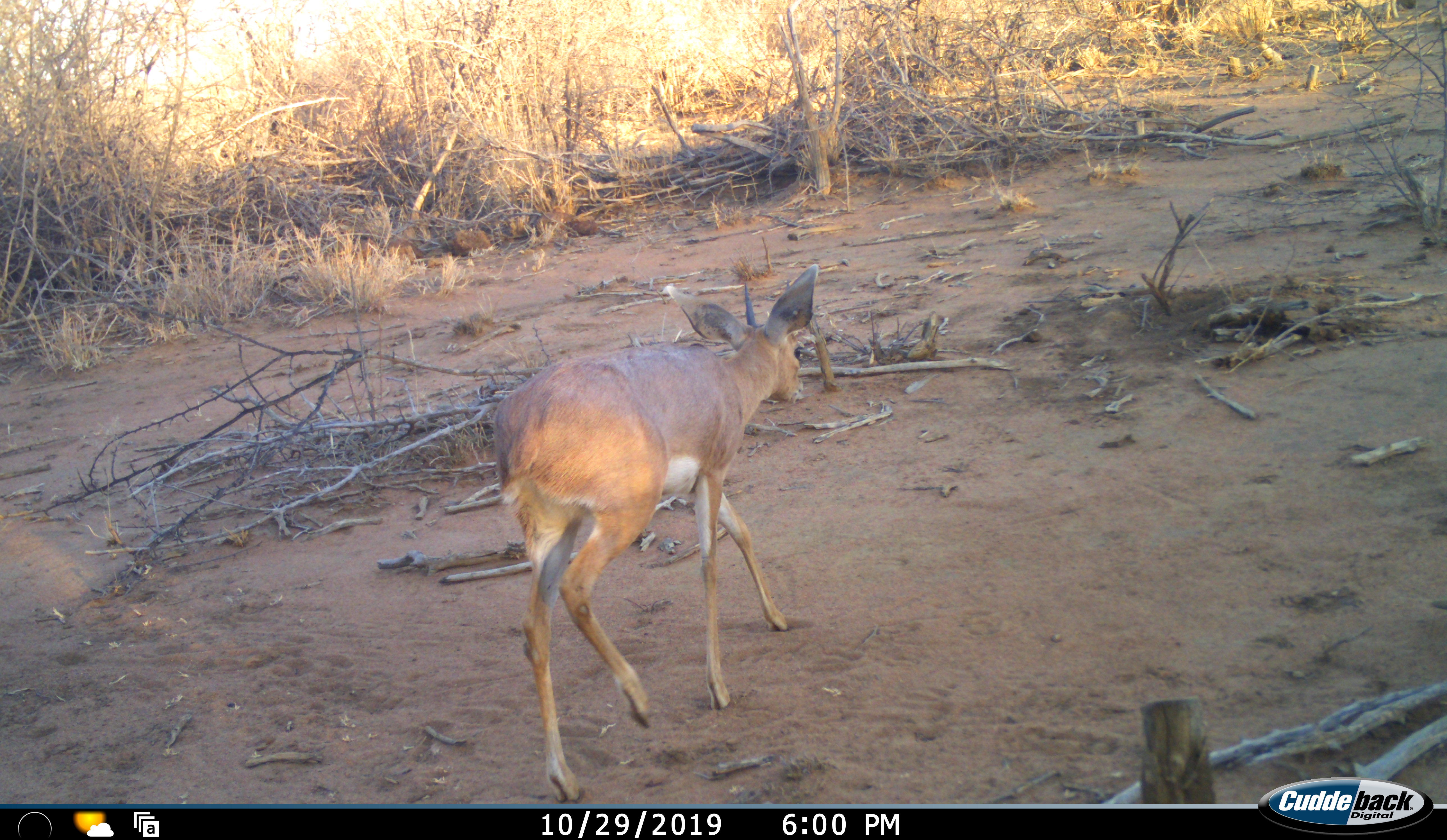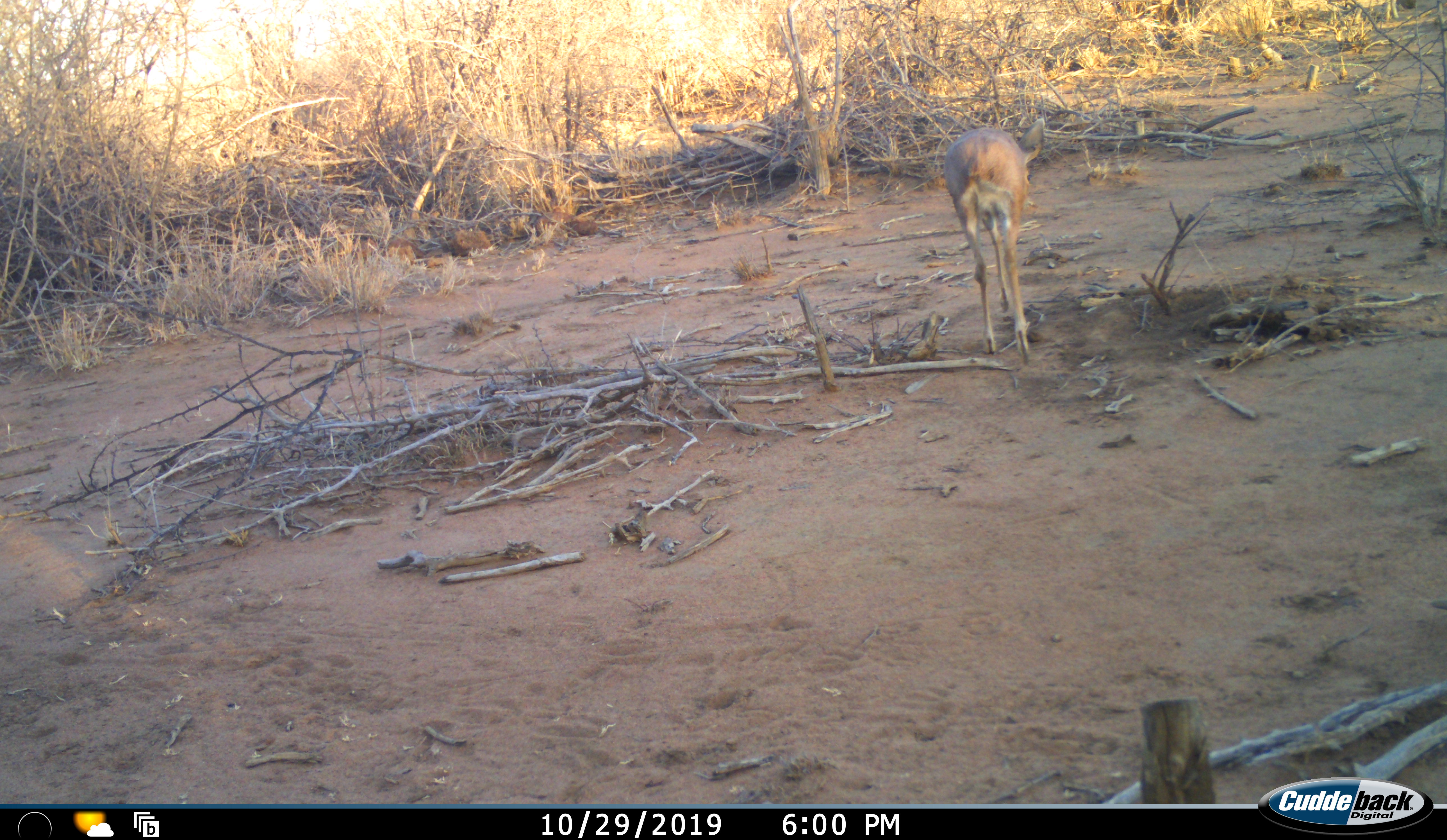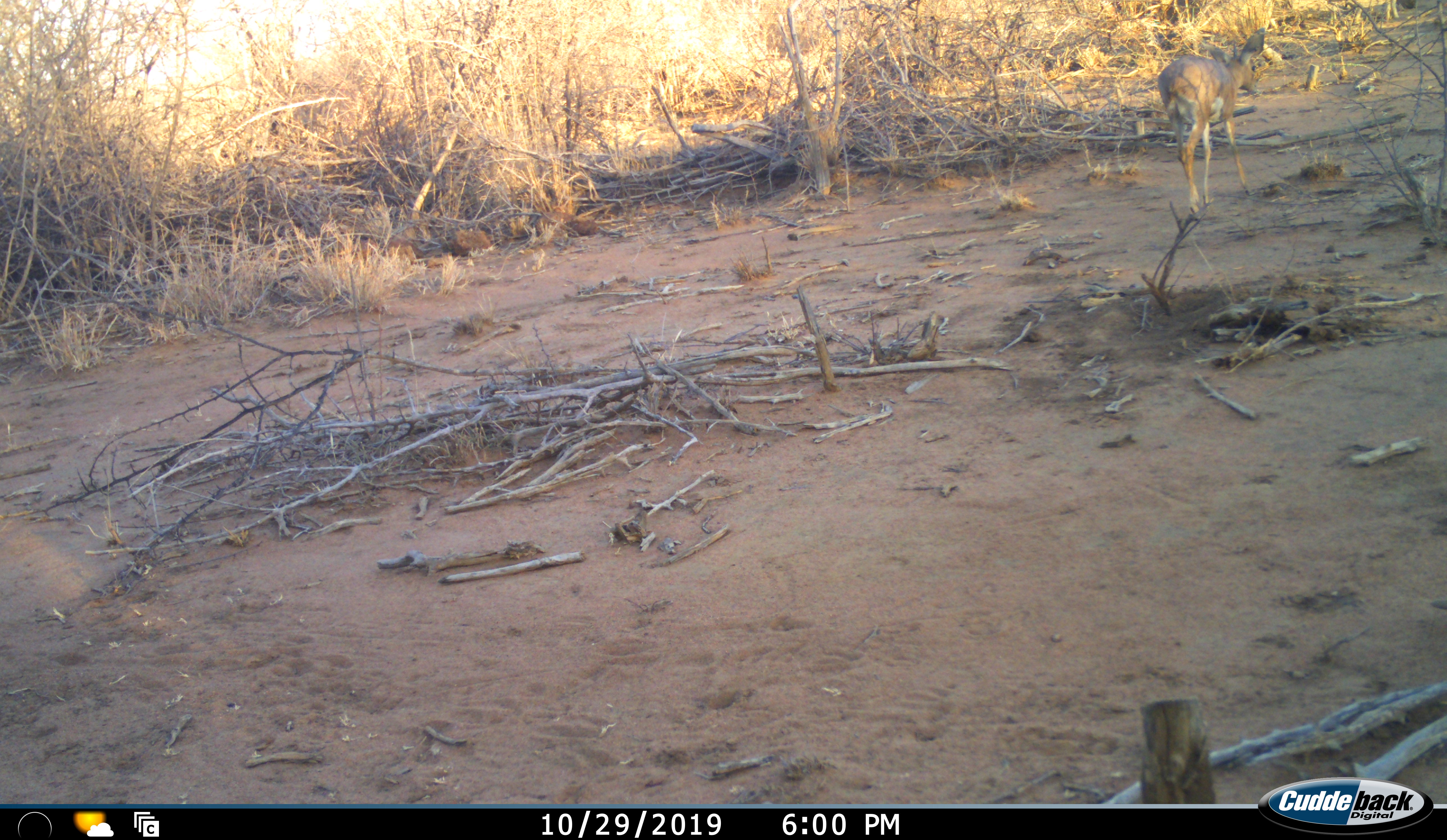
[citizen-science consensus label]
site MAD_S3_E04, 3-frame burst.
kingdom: Animalia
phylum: Chordata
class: Mammalia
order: Artiodactyla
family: Bovidae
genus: Redunca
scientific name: Redunca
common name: reedbuck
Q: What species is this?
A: Reedbuck (Redunca).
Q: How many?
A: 1.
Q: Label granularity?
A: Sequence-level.